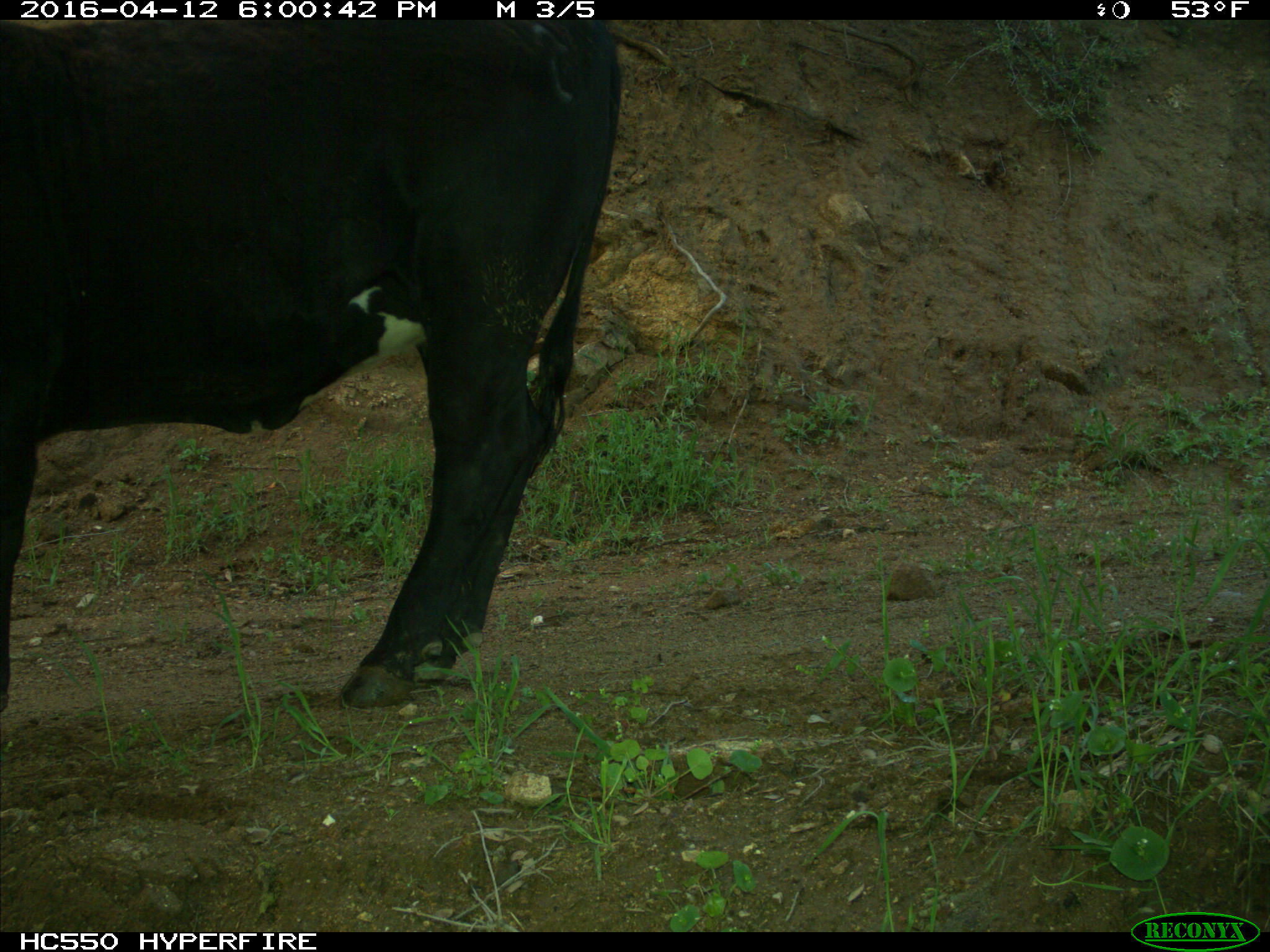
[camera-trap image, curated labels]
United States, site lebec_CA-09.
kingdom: Animalia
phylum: Chordata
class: Mammalia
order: Artiodactyla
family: Bovidae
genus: Bos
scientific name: Bos taurus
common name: domestic cow